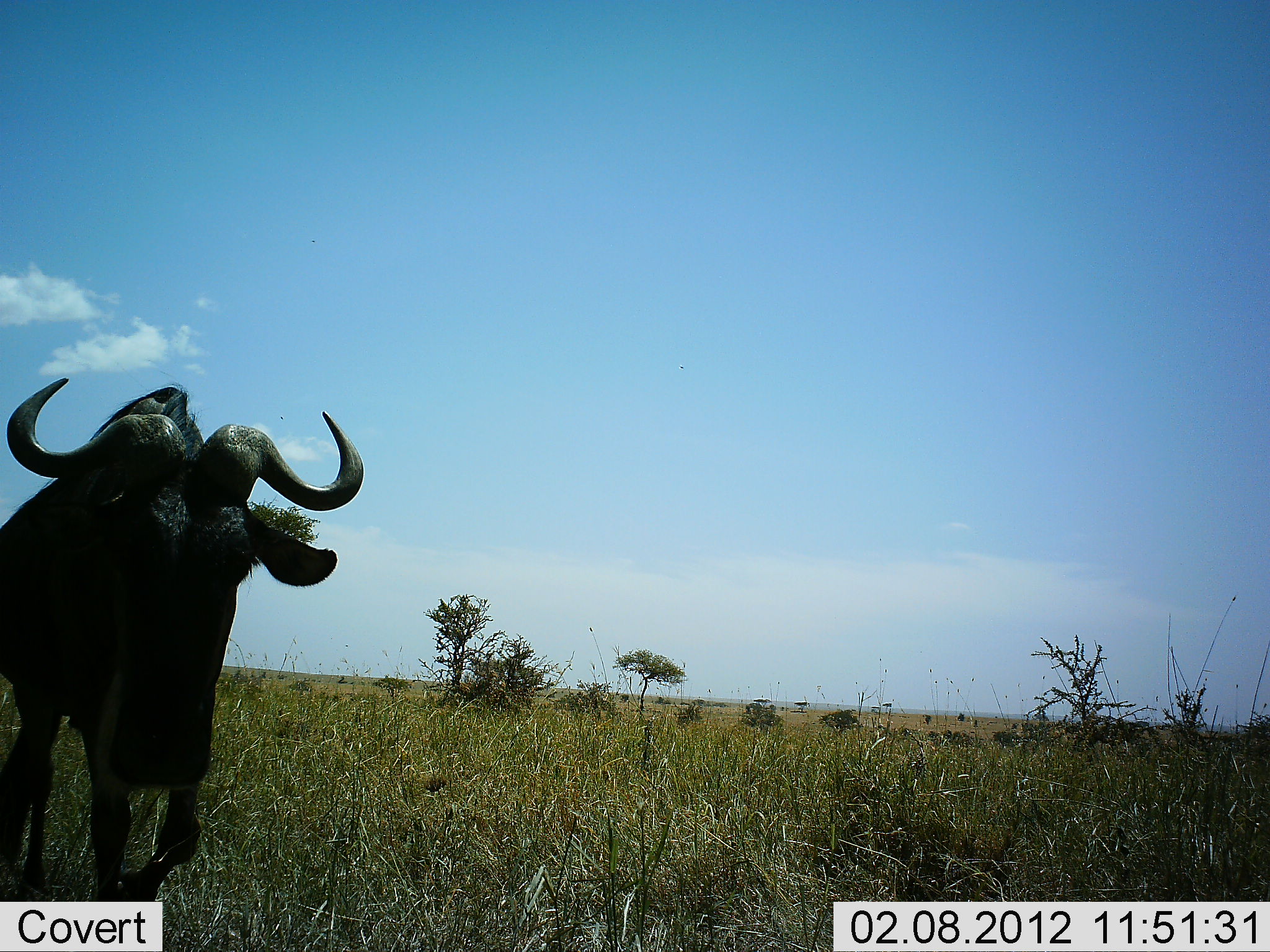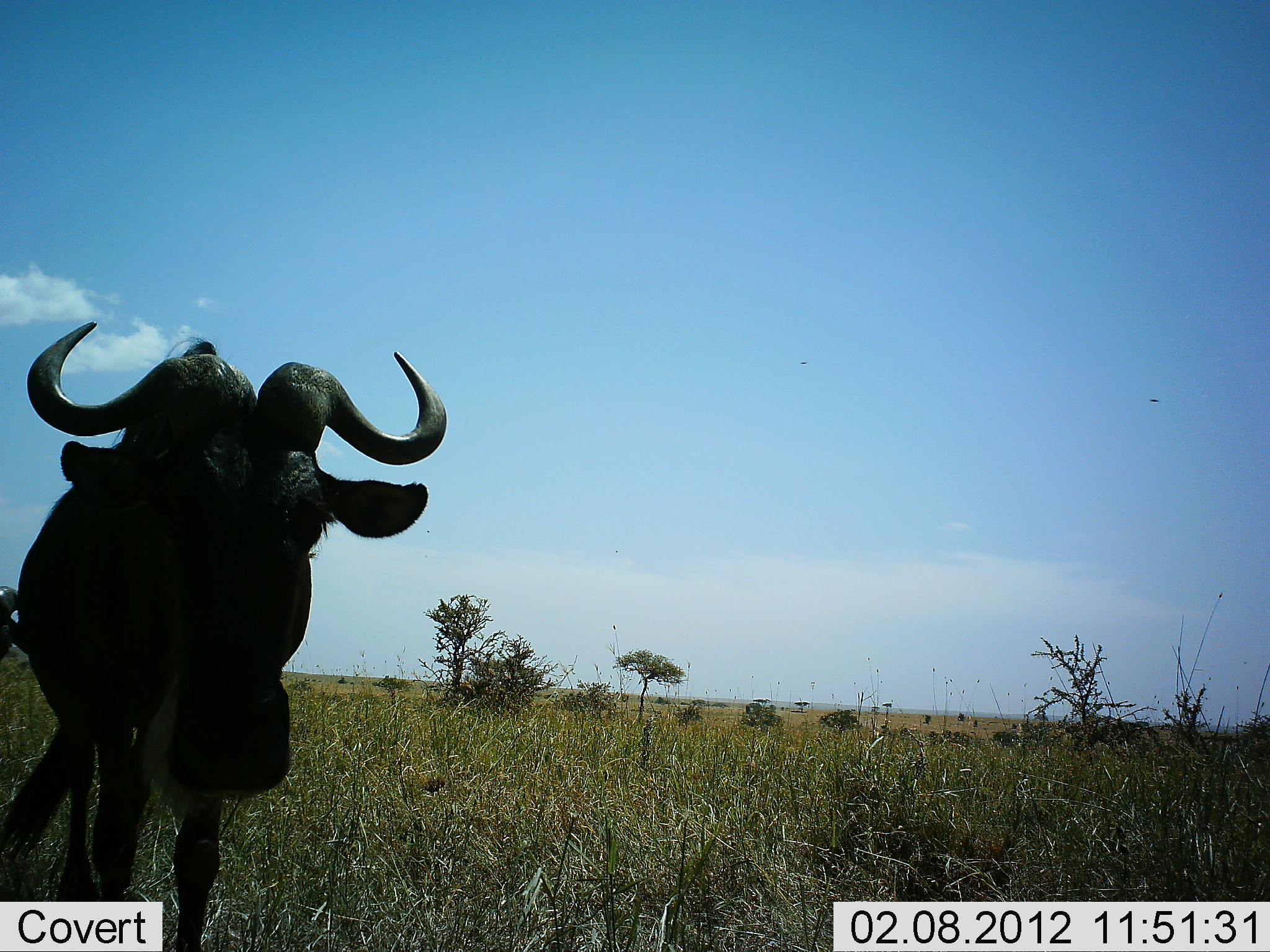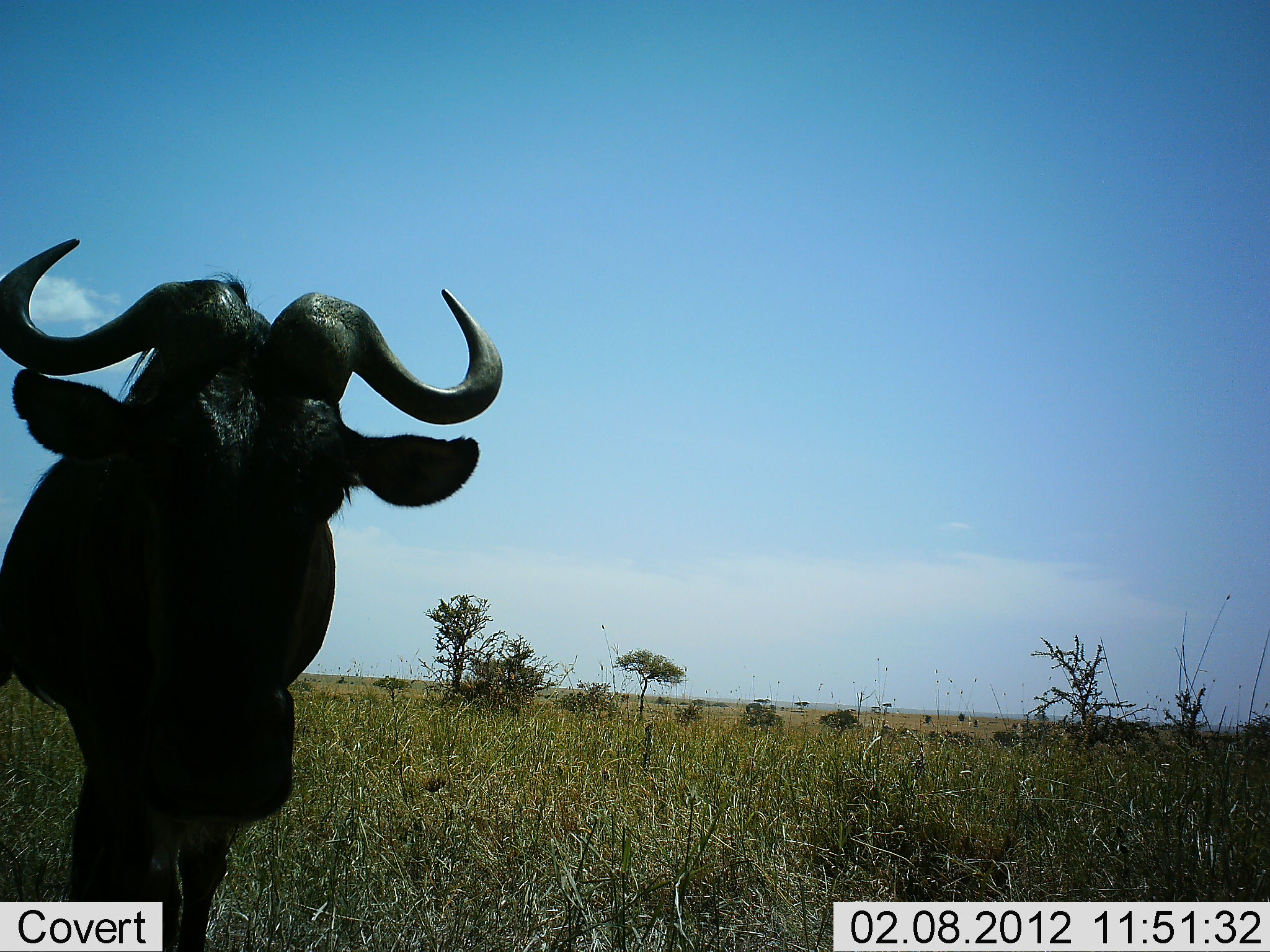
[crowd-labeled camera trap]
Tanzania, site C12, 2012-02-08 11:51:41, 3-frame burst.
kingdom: Animalia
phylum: Chordata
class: Mammalia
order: Artiodactyla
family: Bovidae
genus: Connochaetes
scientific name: Connochaetes taurinus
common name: blue wildebeest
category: wildebeest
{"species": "wildebeest (blue wildebeest) (Connochaetes taurinus)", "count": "1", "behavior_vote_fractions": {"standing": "31%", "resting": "0%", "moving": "79%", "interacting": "0%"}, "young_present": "0%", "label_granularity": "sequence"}